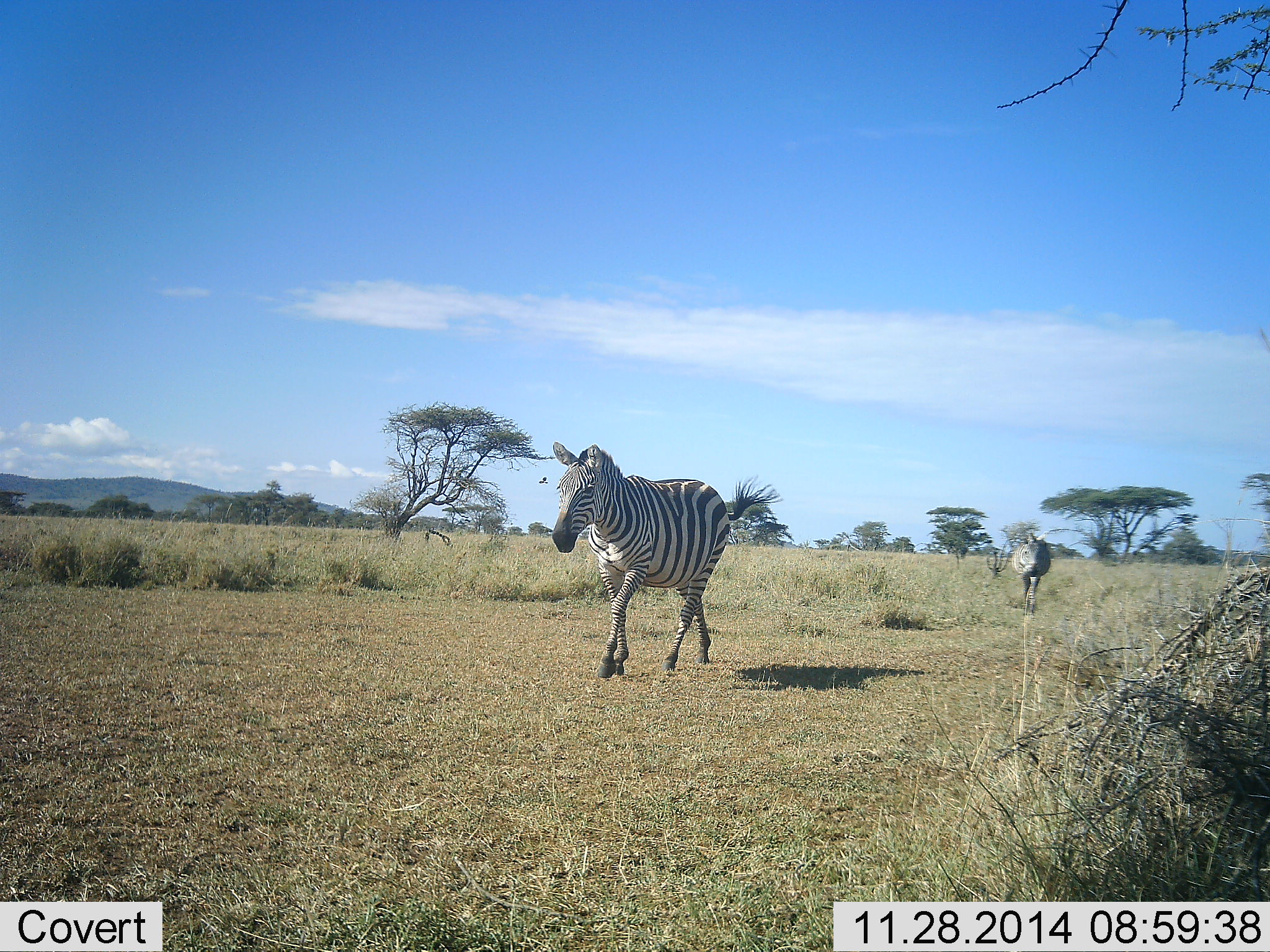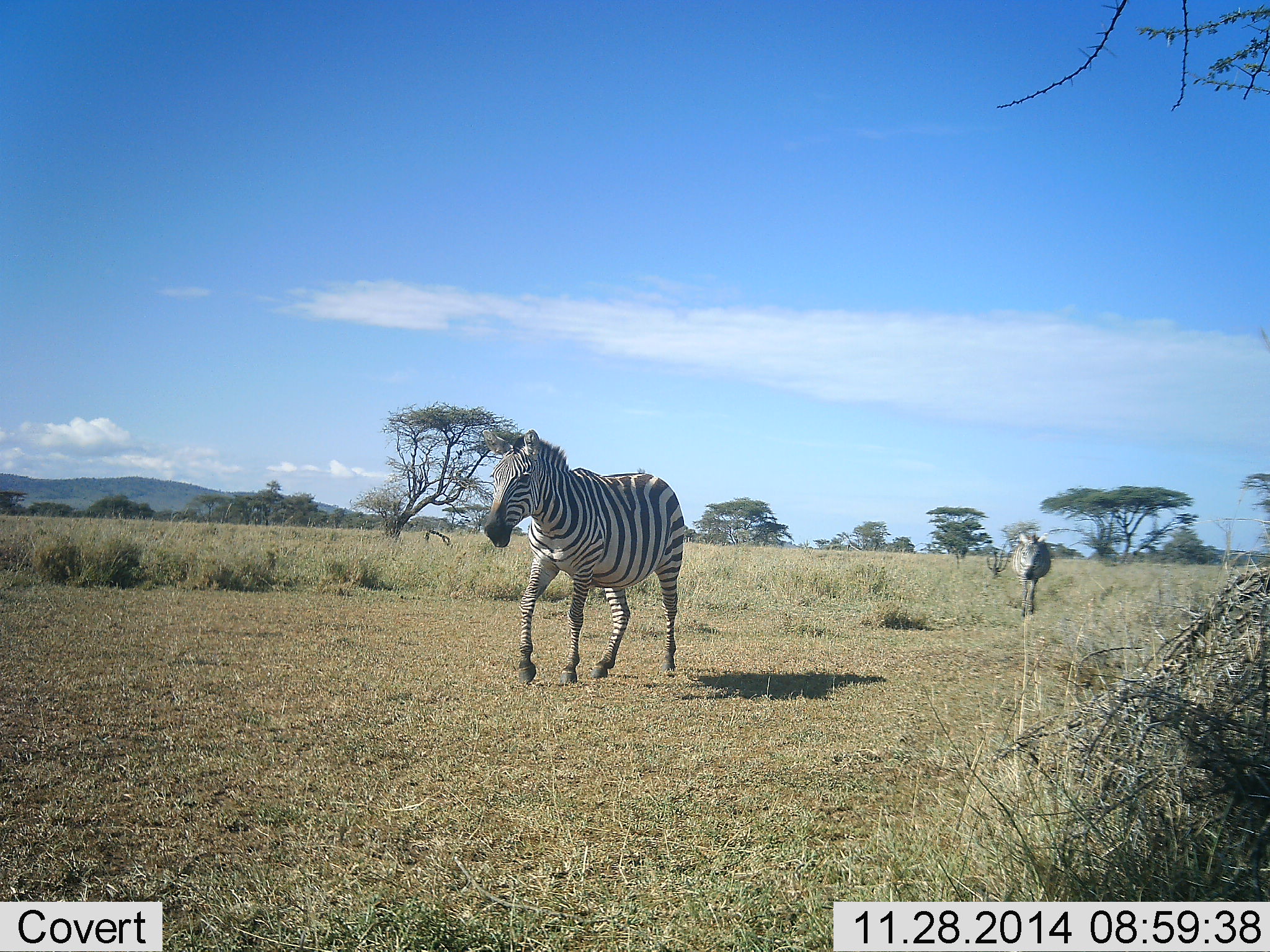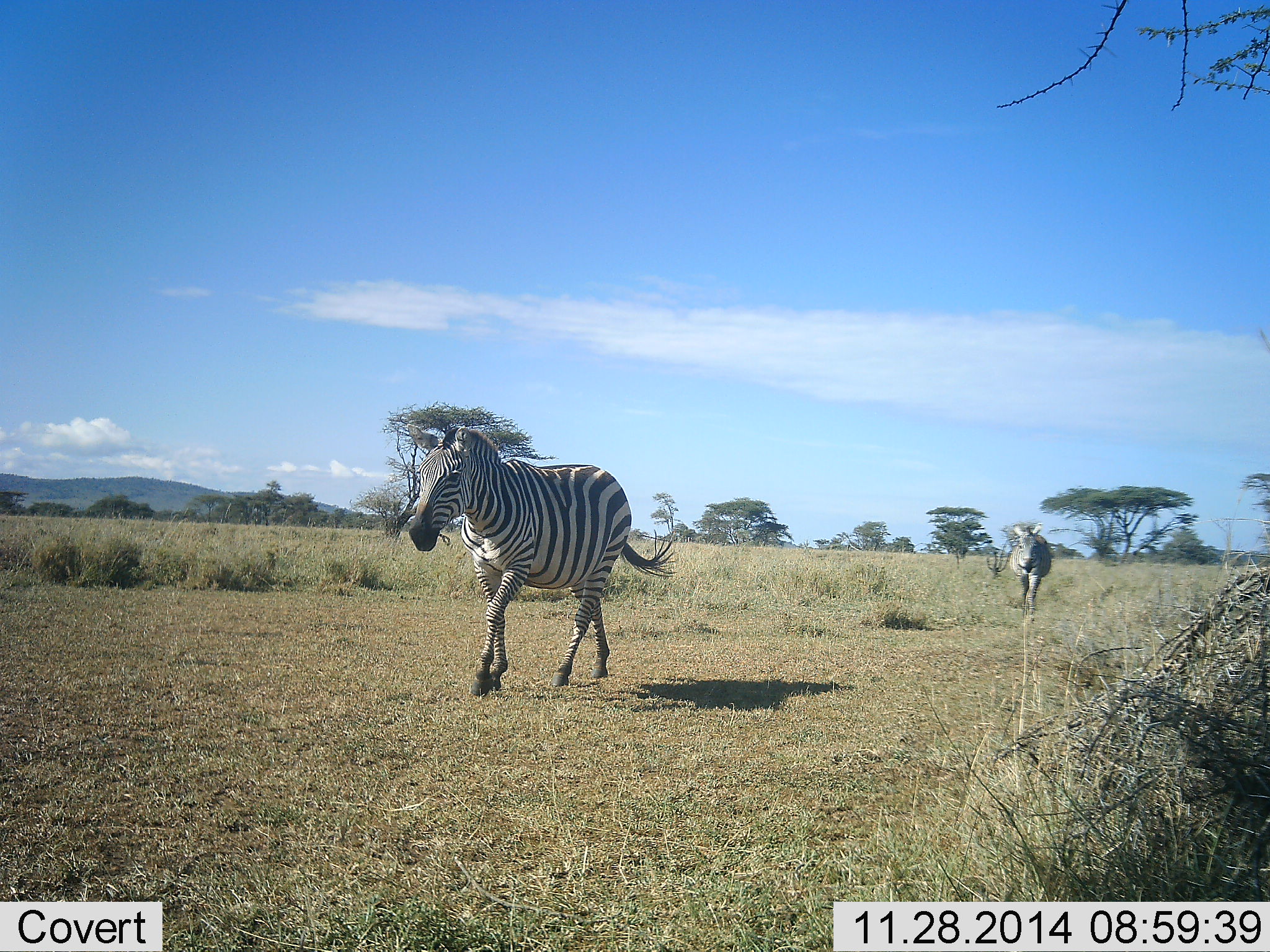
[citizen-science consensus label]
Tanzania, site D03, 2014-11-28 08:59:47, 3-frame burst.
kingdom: Animalia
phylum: Chordata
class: Mammalia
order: Perissodactyla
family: Equidae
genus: Equus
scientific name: Equus quagga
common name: plains zebra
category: zebra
Zebra (plains zebra) (Equus quagga), count 2. Behavior (volunteer vote fractions): standing 10%, resting 0%, moving 100%, interacting 0%. Young present (vote fraction): 0%. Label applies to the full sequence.